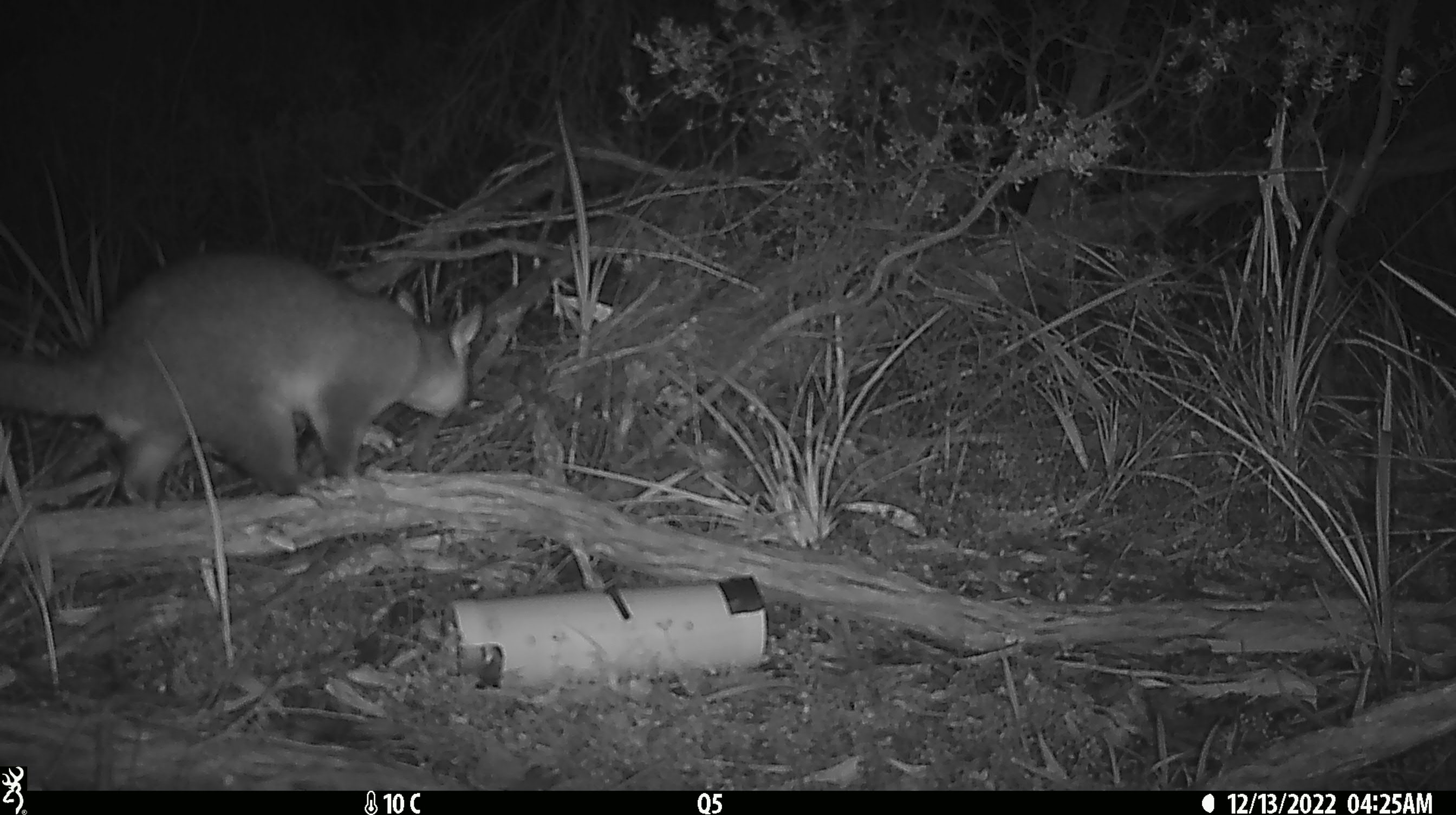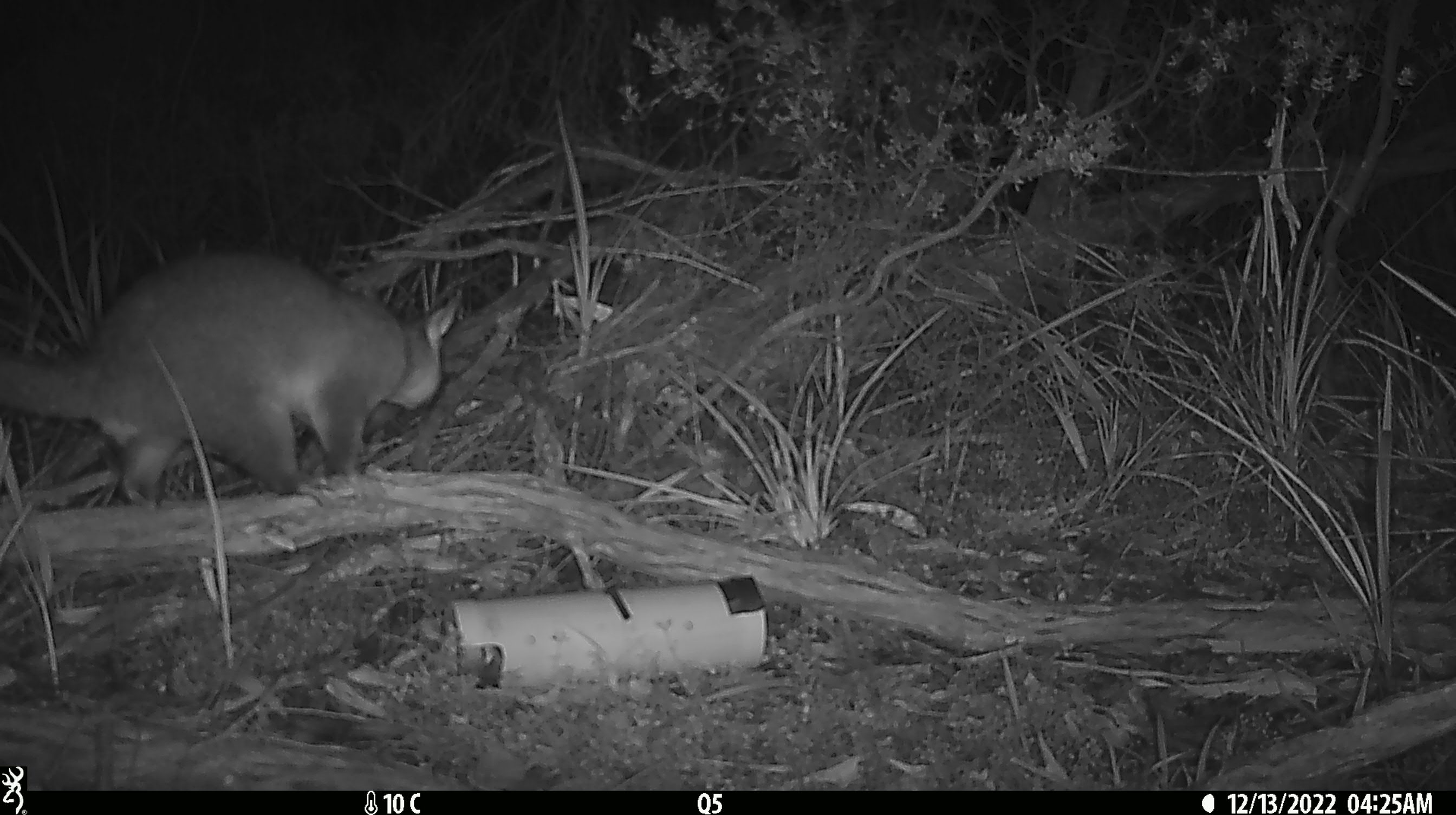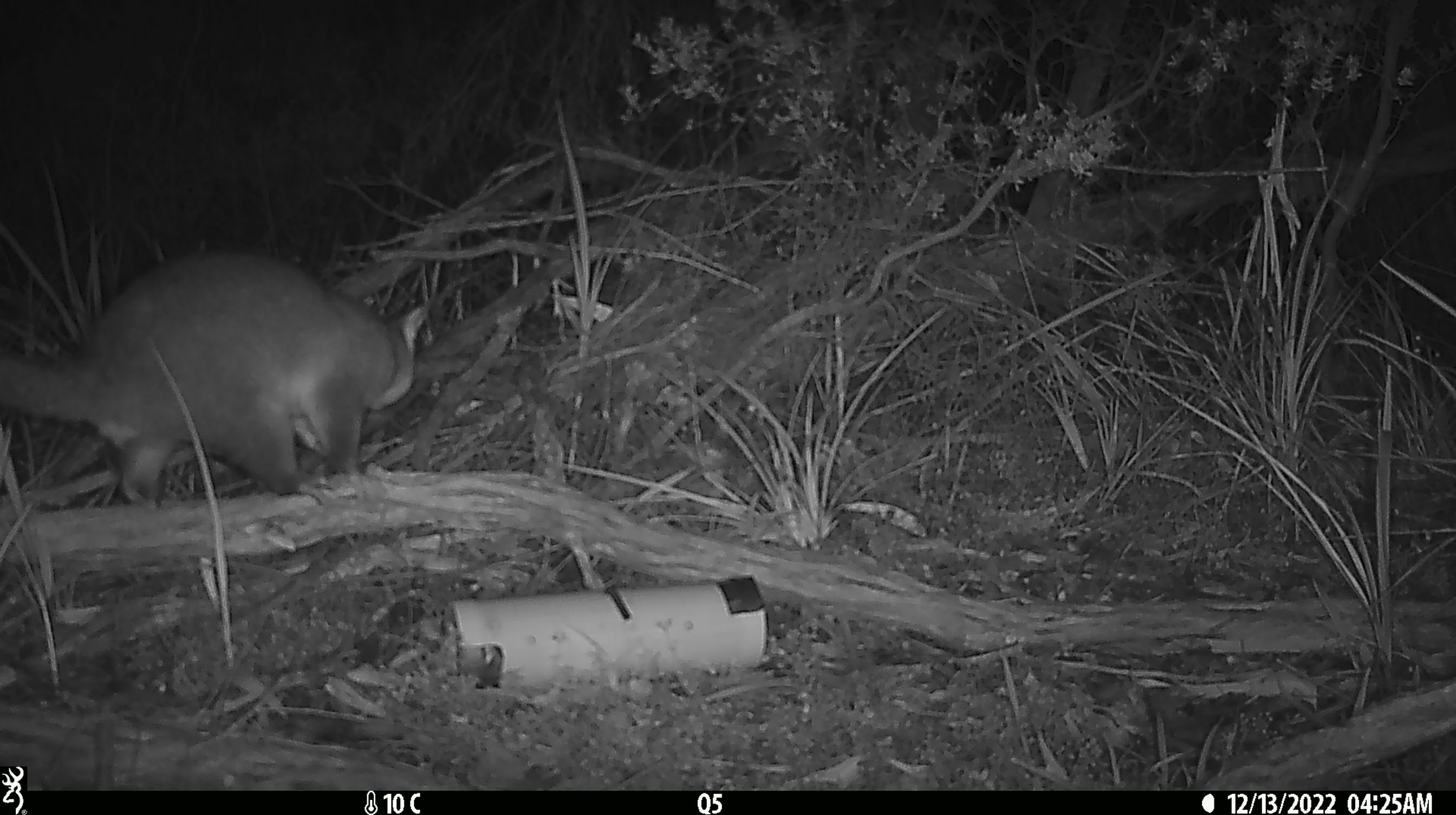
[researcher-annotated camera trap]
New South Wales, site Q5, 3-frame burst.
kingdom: Animalia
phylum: Chordata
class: Mammalia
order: Diprotodontia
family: Phalangeridae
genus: Trichosurus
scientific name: Trichosurus vulpecula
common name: common brushtail possum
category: possum